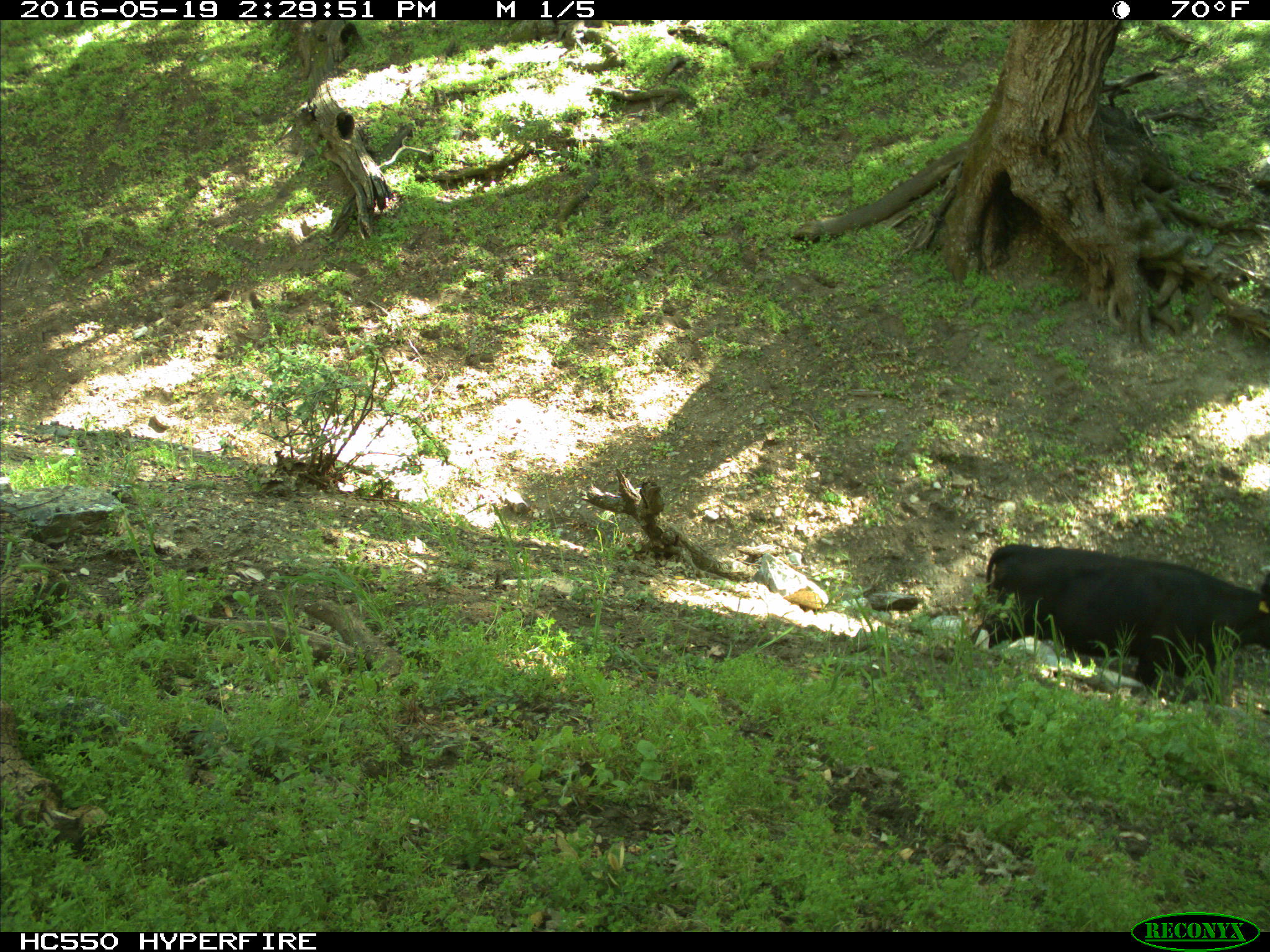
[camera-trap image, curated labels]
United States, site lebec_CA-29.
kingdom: Animalia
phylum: Chordata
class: Mammalia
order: Artiodactyla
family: Bovidae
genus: Bos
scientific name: Bos taurus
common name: domestic cow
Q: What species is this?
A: Bos taurus (domestic cow).